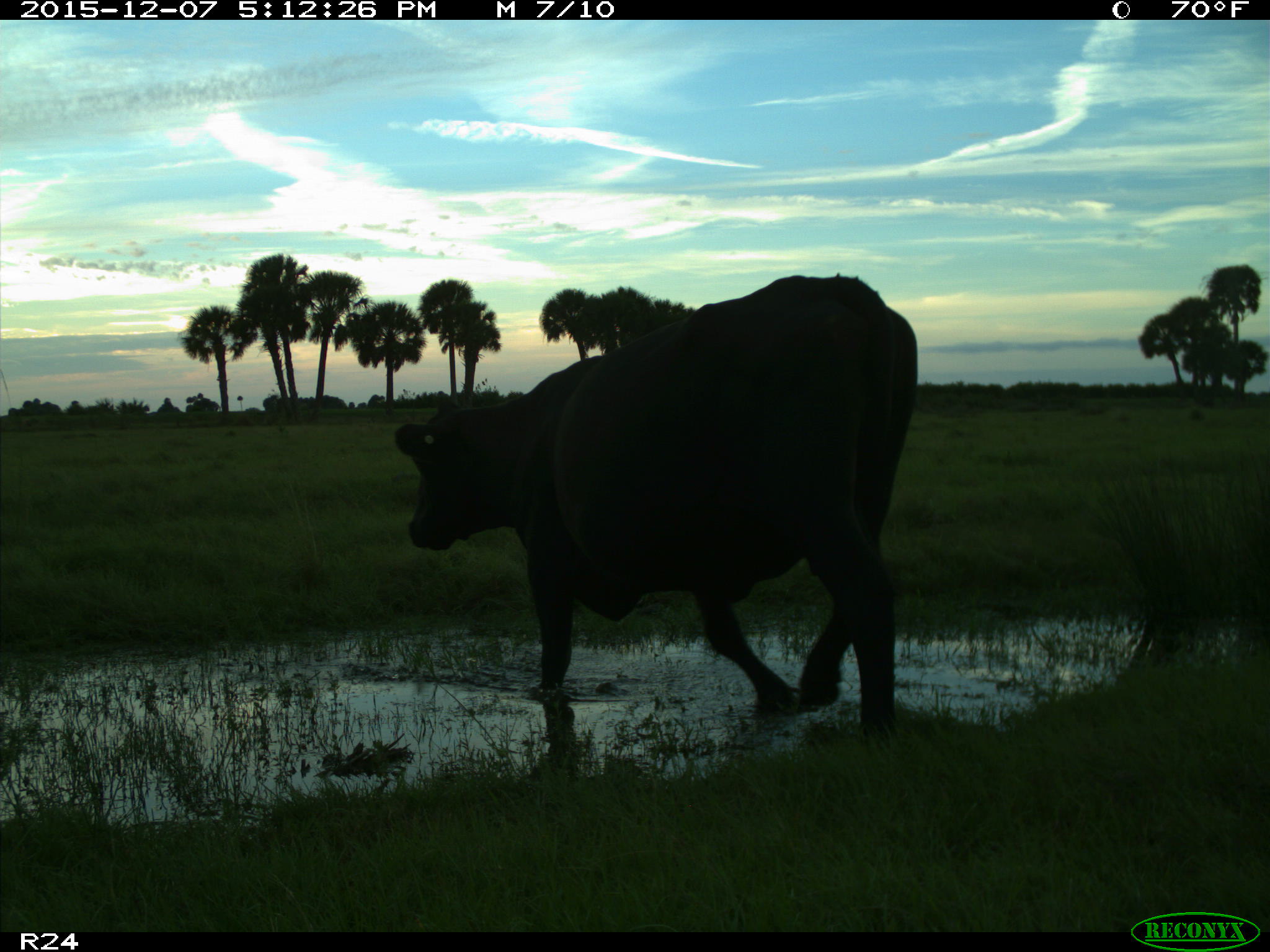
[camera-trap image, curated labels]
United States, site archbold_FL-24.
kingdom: Animalia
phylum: Chordata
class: Mammalia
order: Artiodactyla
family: Bovidae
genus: Bos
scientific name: Bos taurus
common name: domestic cow